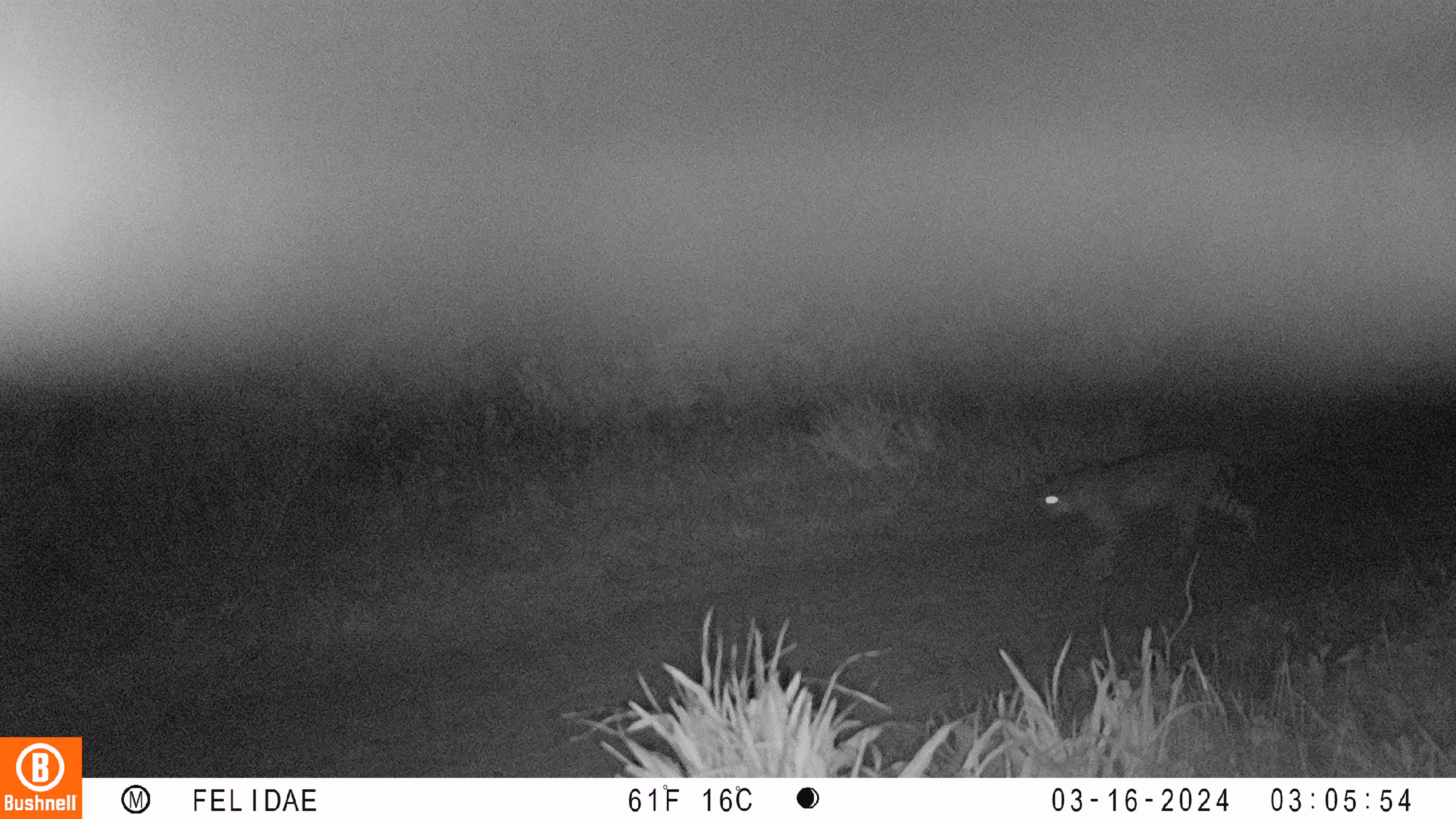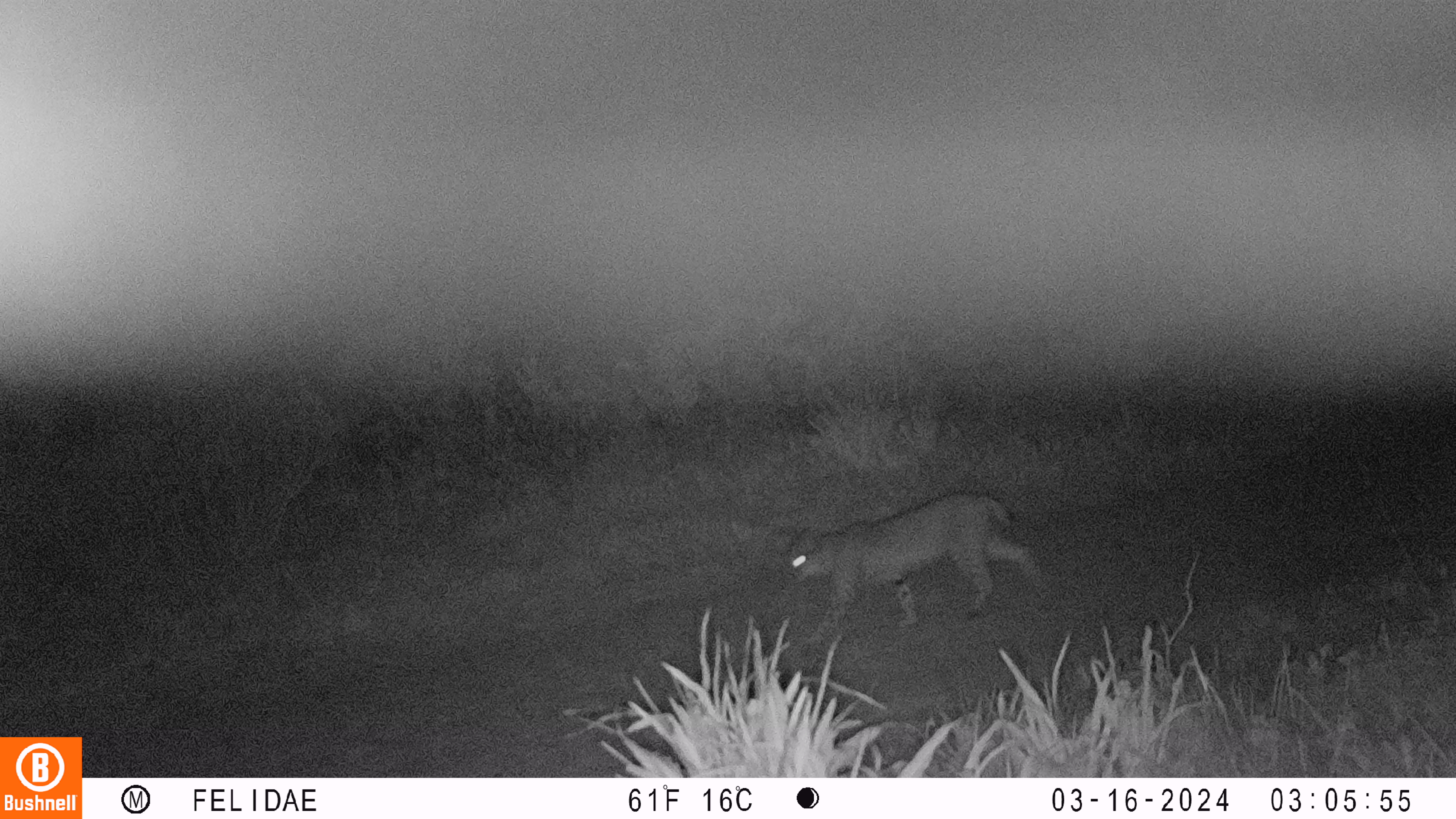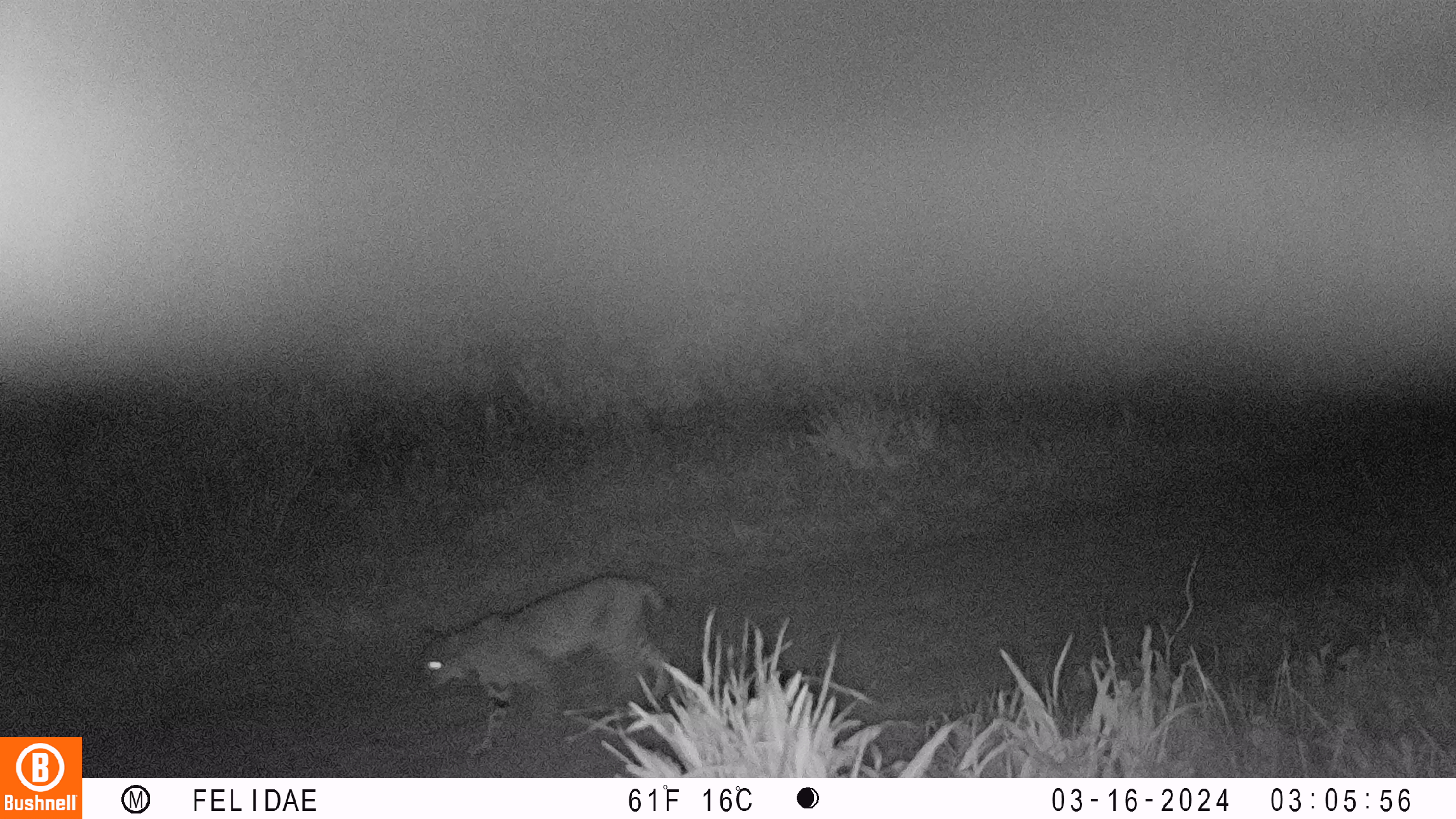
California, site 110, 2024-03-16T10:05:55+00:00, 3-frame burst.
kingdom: Animalia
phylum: Chordata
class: Mammalia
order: Carnivora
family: Felidae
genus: Lynx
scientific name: Lynx rufus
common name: bobcat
Bobcat (Lynx rufus).